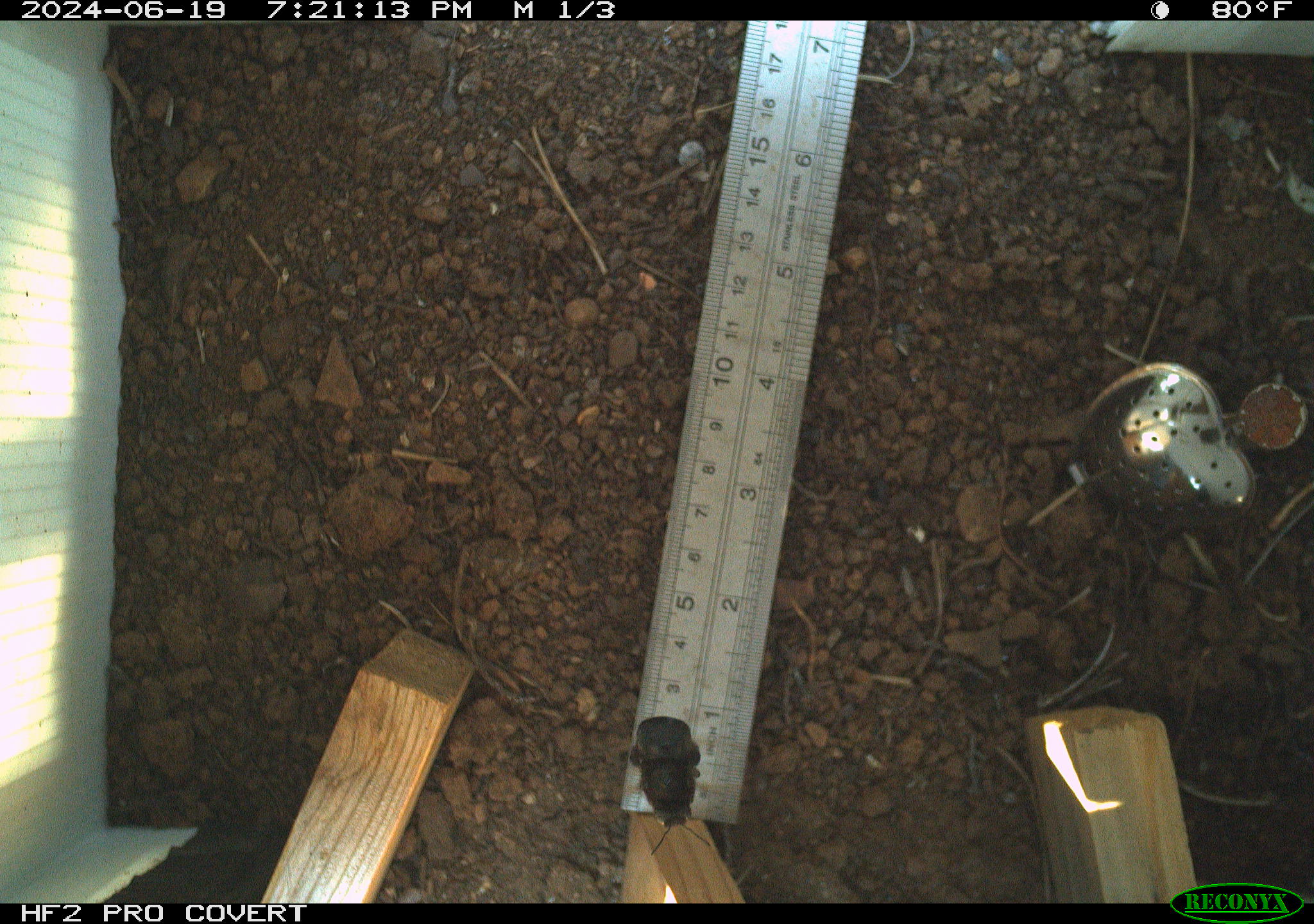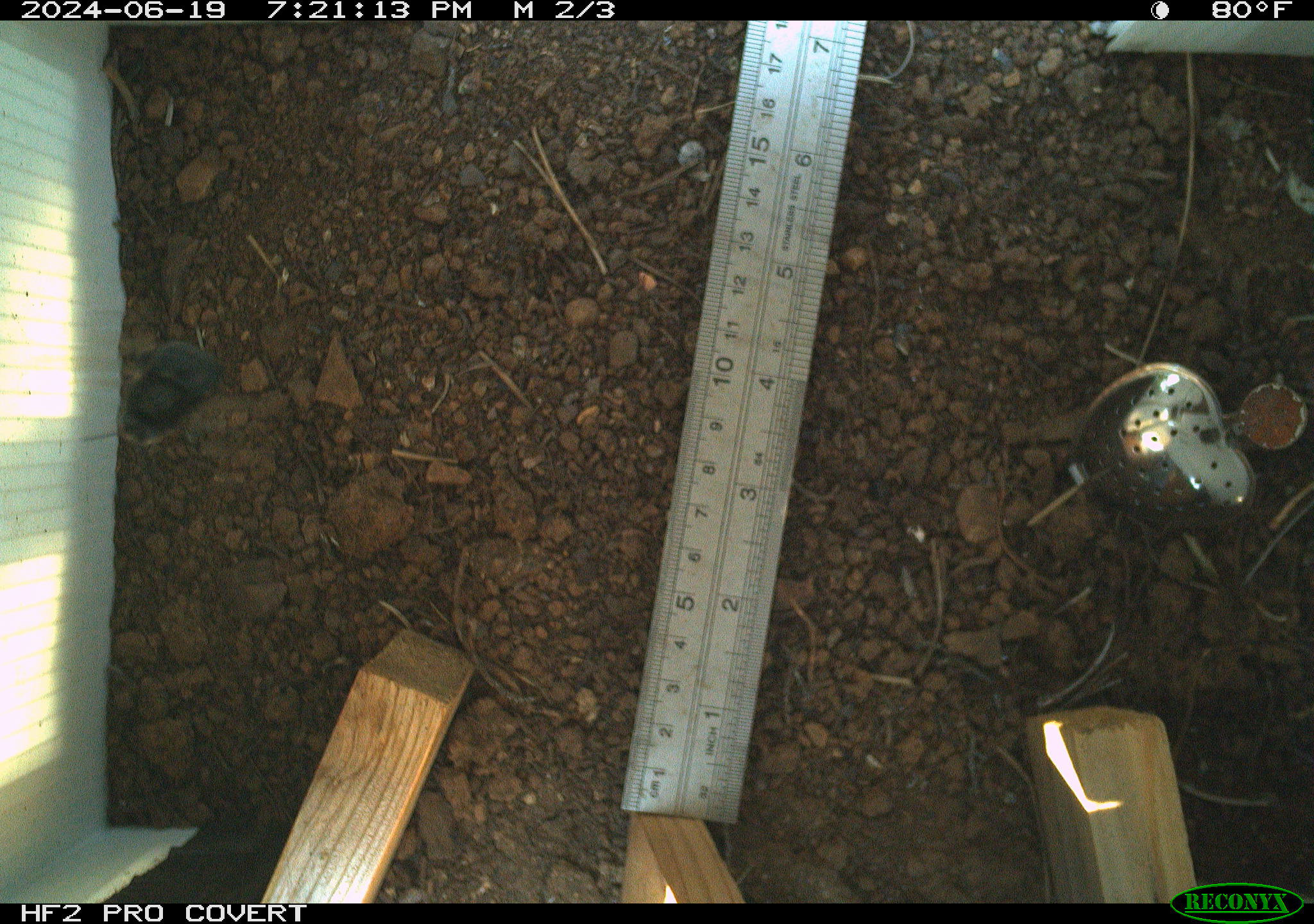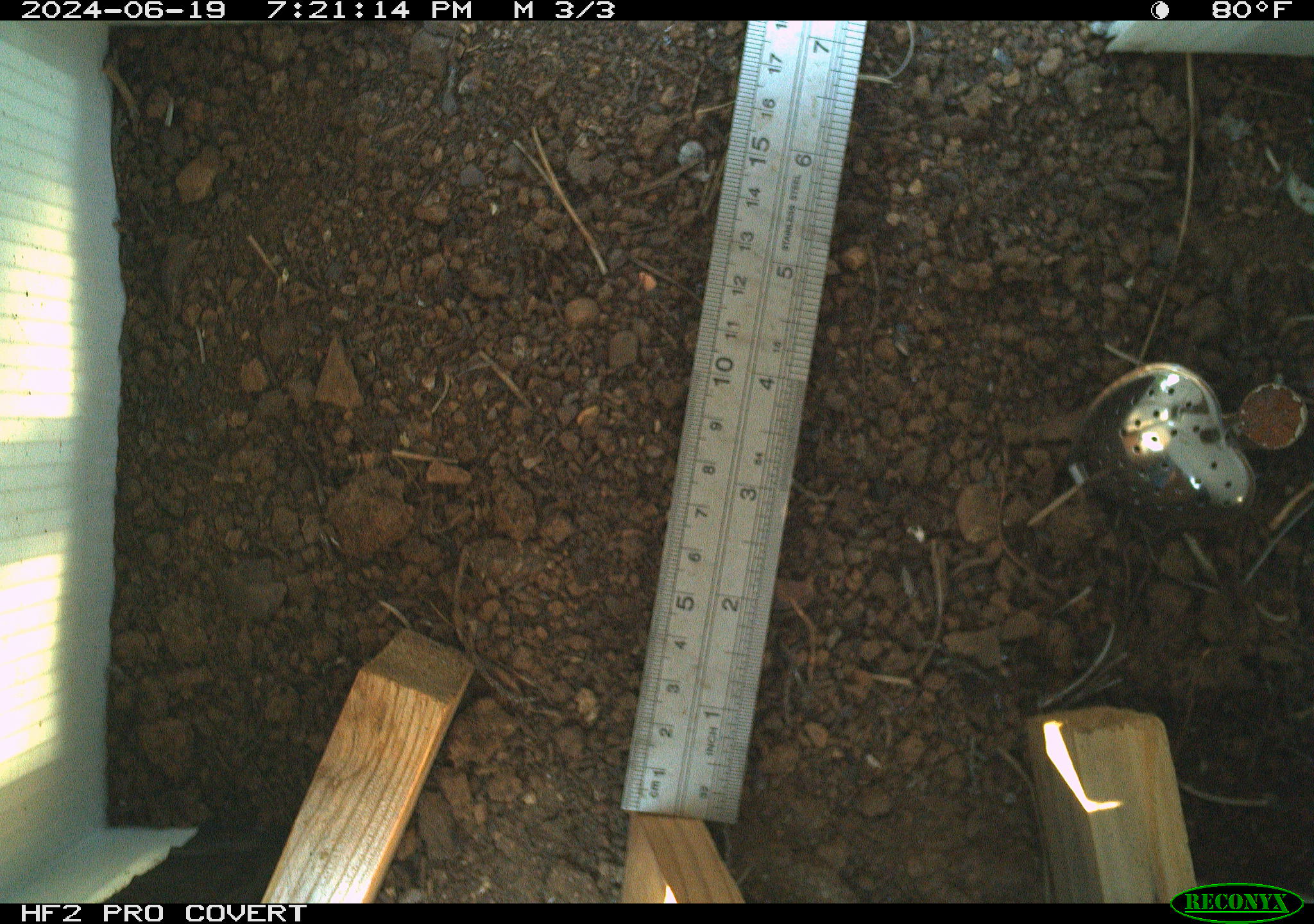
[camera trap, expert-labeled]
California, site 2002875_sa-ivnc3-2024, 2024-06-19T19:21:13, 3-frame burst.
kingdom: Animalia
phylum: Arthropoda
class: Insecta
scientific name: Insecta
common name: insect